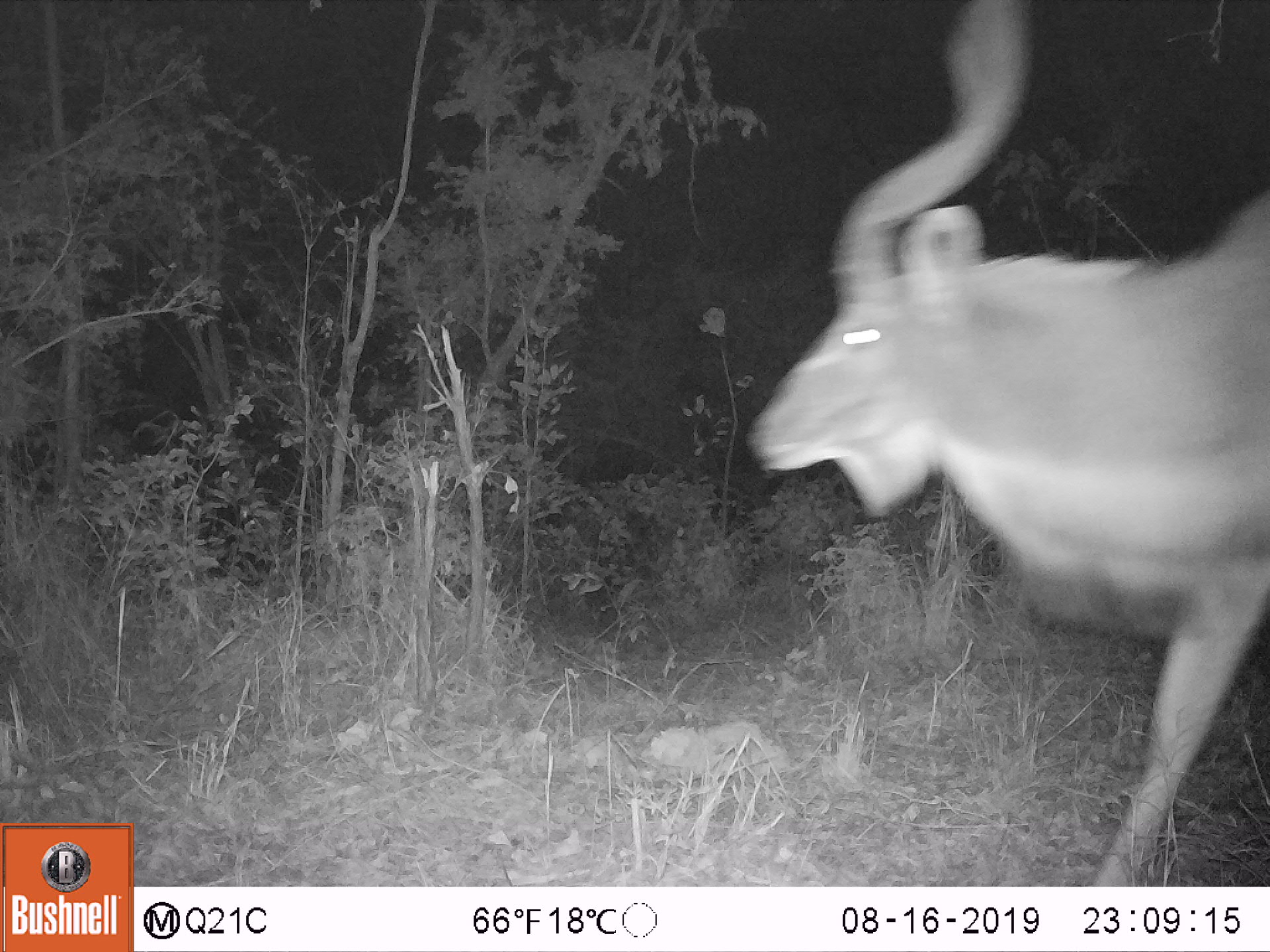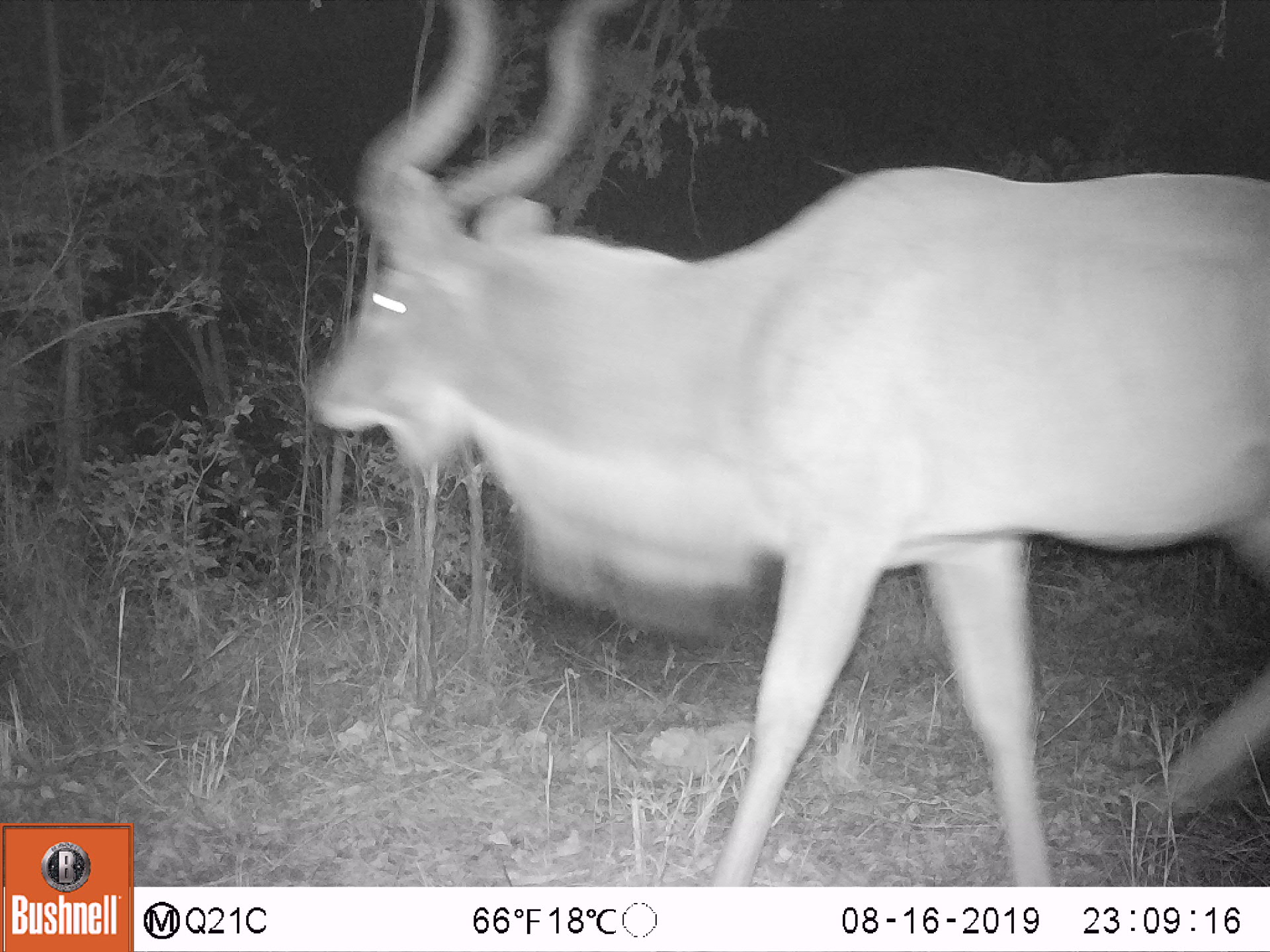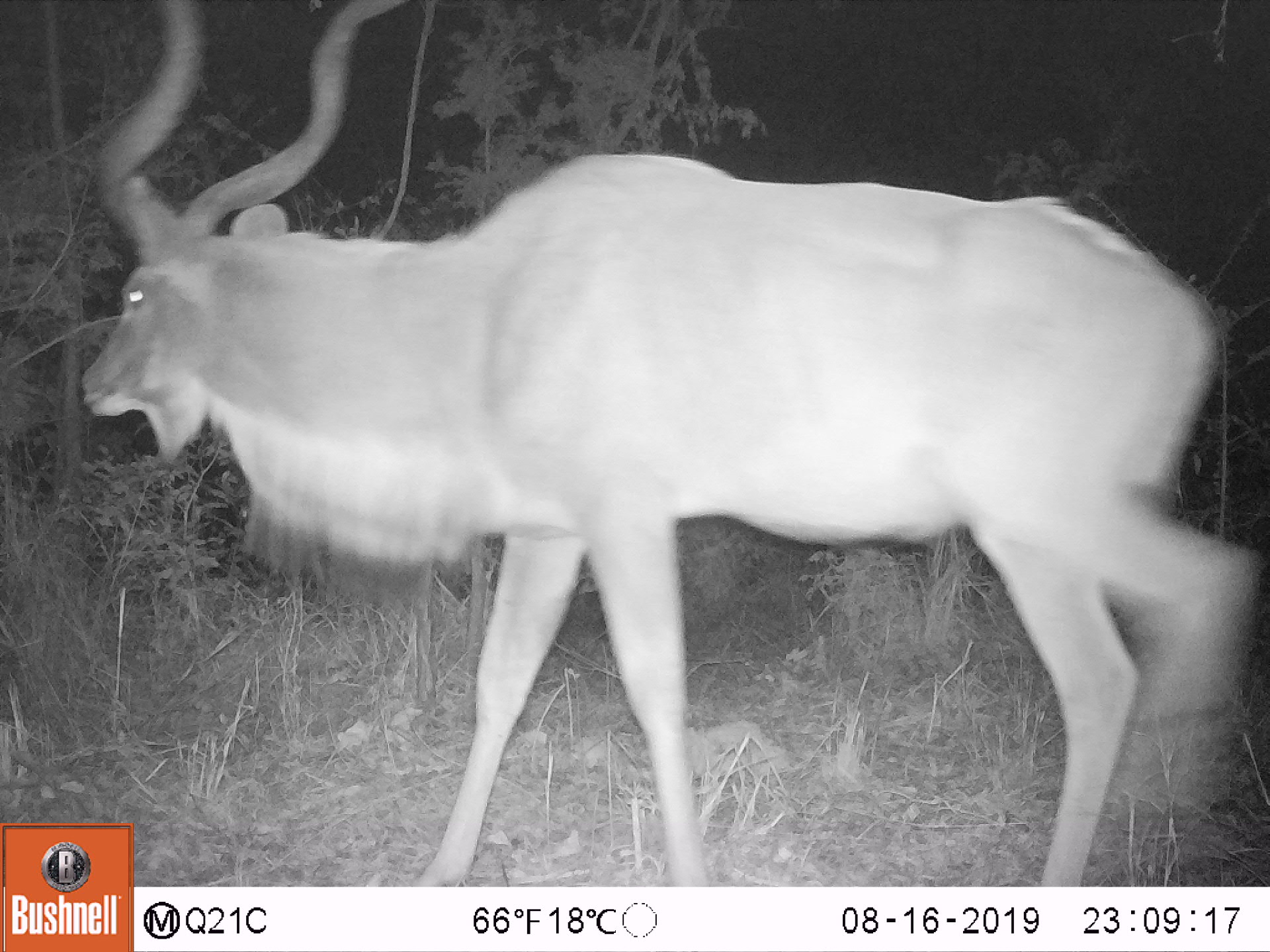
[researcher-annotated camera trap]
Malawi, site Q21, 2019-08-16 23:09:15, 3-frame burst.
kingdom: Animalia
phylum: Chordata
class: Mammalia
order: Artiodactyla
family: Bovidae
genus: Tragelaphus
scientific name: Tragelaphus strepsiceros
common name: greater kudu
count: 1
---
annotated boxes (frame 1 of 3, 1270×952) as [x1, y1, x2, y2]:
greater kudu: [737, 10, 1263, 875]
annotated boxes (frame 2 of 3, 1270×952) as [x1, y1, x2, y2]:
greater kudu: [292, 8, 1263, 870]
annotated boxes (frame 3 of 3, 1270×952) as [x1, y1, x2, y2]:
greater kudu: [56, 13, 1256, 814]